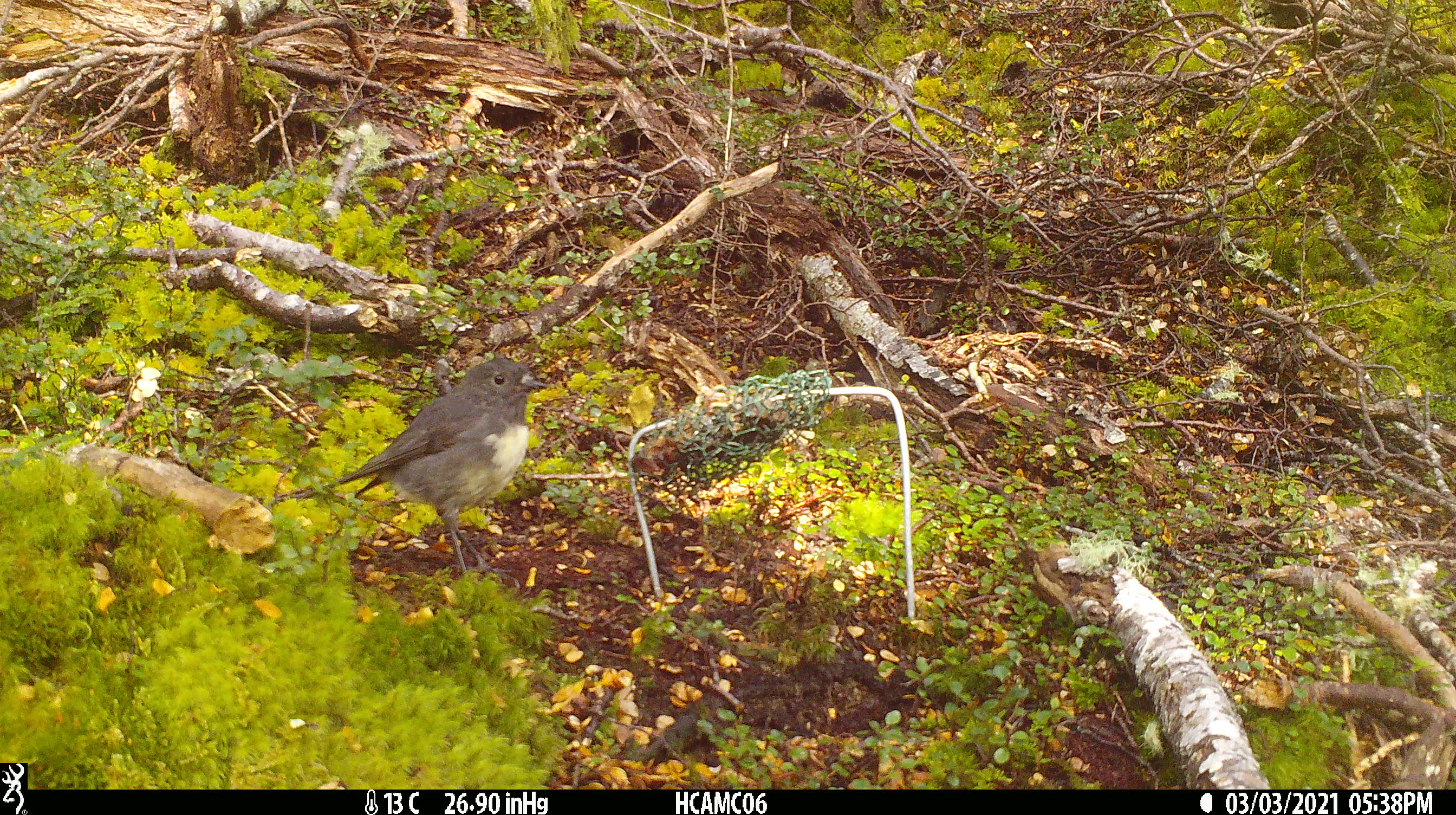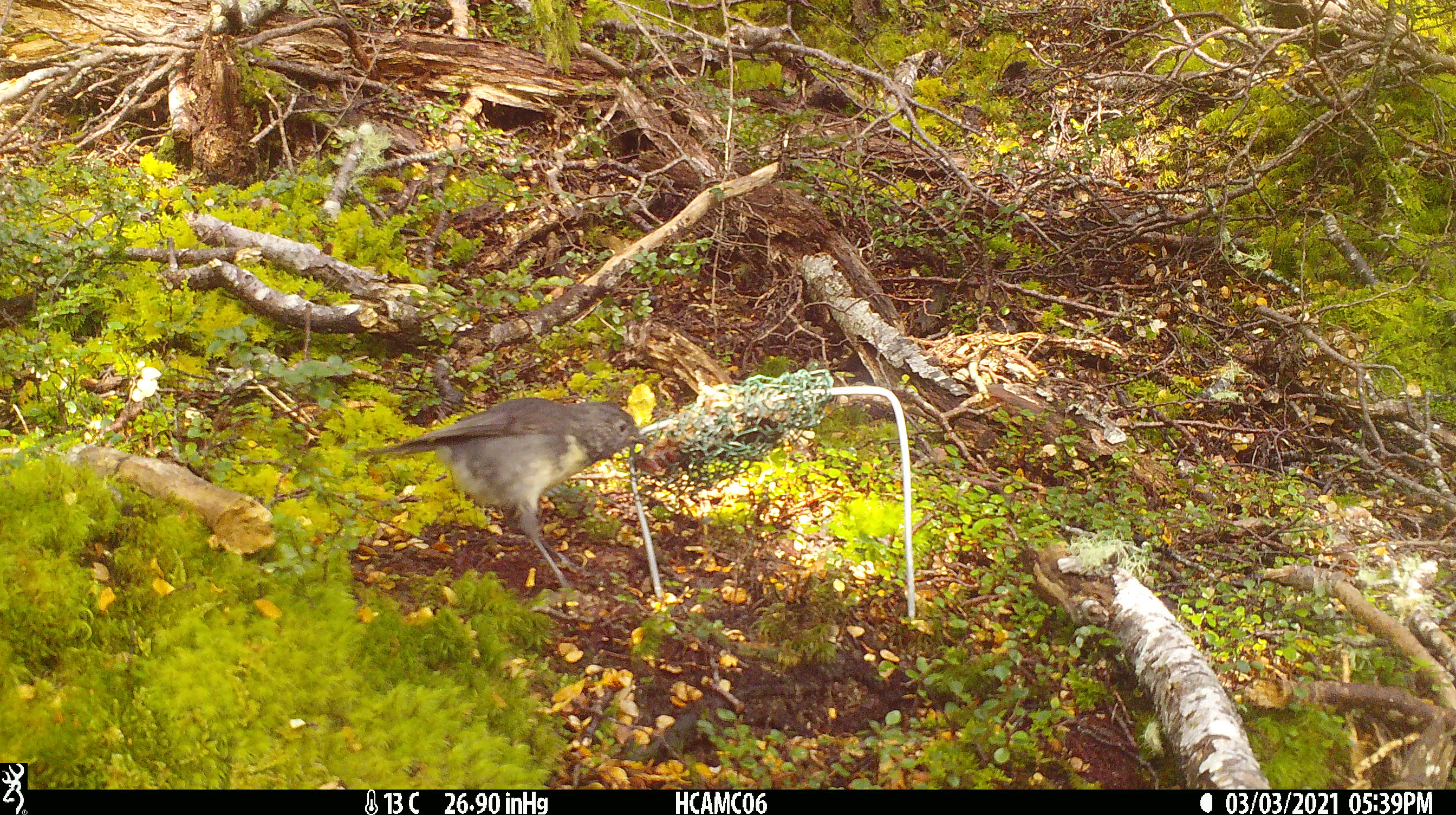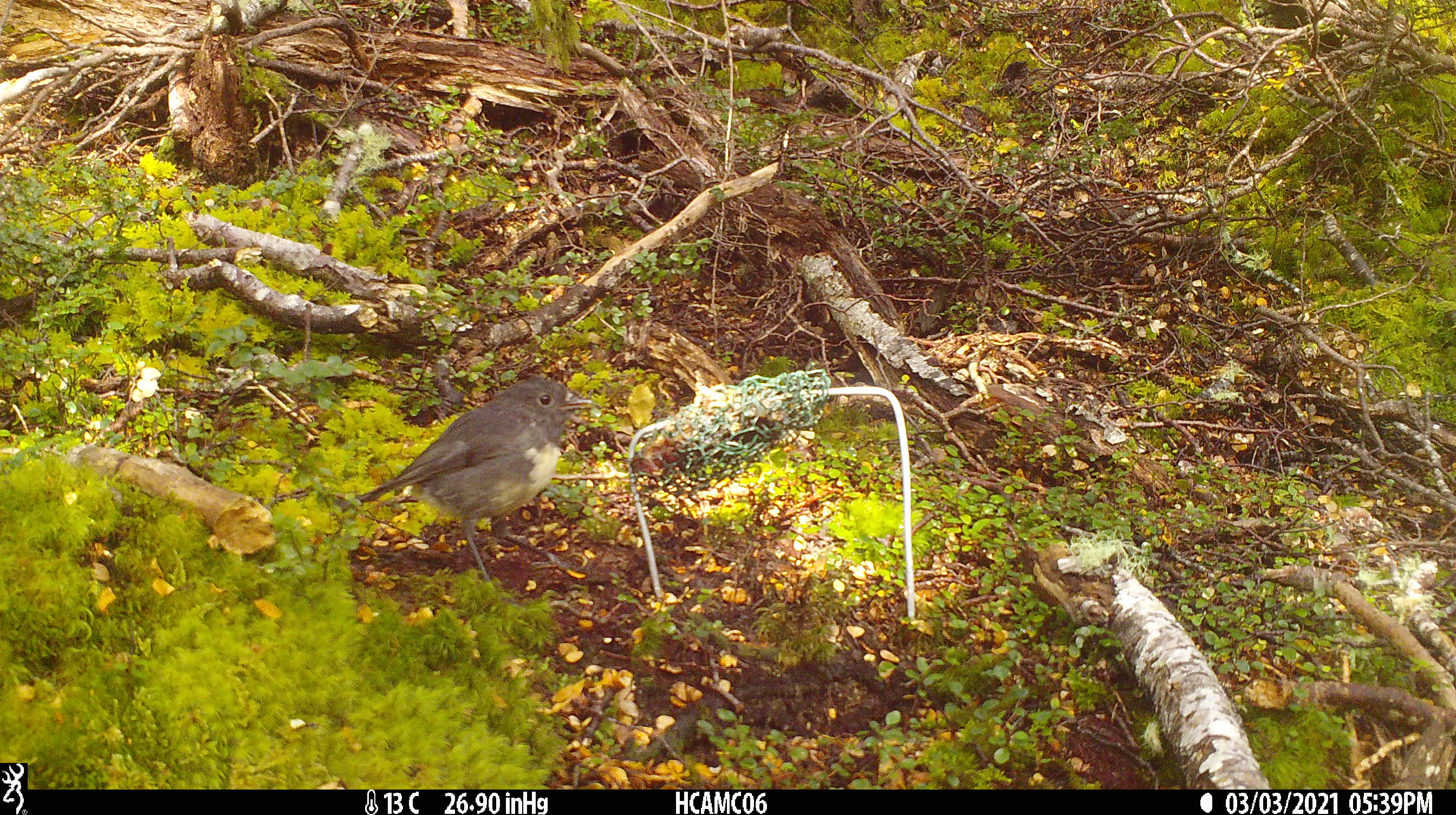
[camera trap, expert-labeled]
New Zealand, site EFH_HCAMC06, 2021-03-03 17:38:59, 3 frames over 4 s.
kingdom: Animalia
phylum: Chordata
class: Aves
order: Passeriformes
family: Petroicidae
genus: Petroica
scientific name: Petroica australis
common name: new zealand robin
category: robin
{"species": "robin (new zealand robin) (Petroica australis)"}